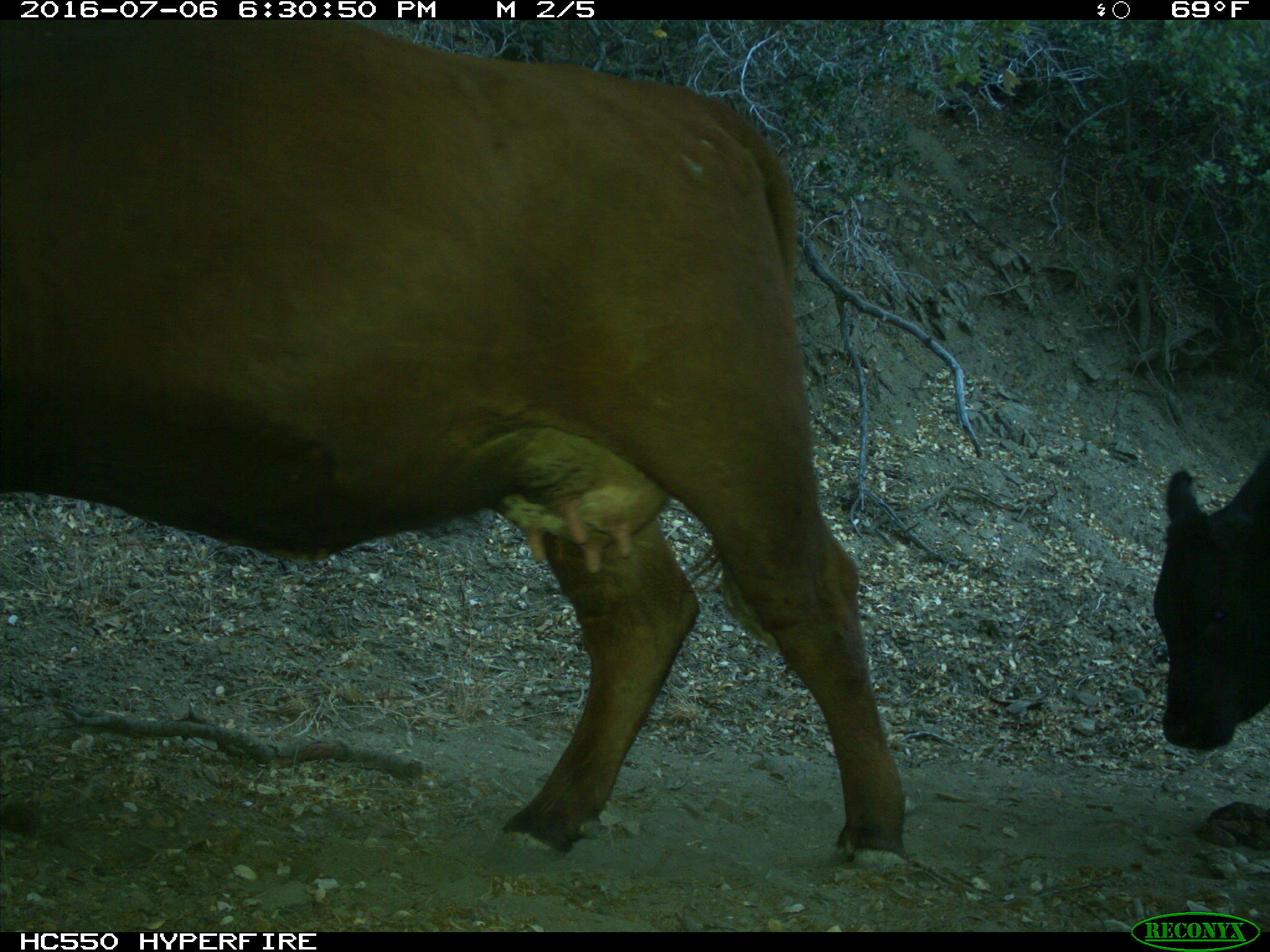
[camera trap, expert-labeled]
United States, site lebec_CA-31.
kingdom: Animalia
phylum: Chordata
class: Mammalia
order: Artiodactyla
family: Bovidae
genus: Bos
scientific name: Bos taurus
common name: domestic cow